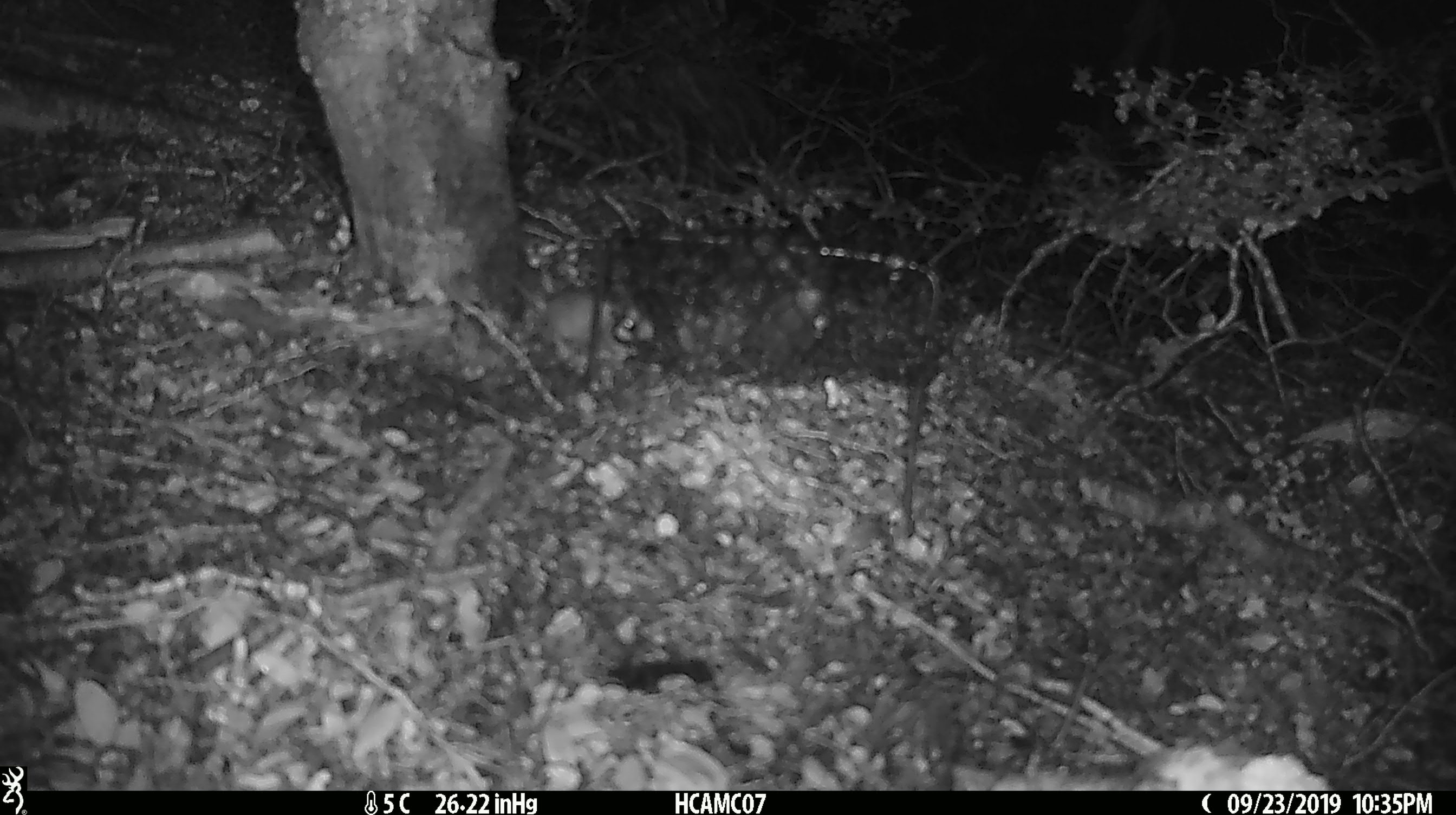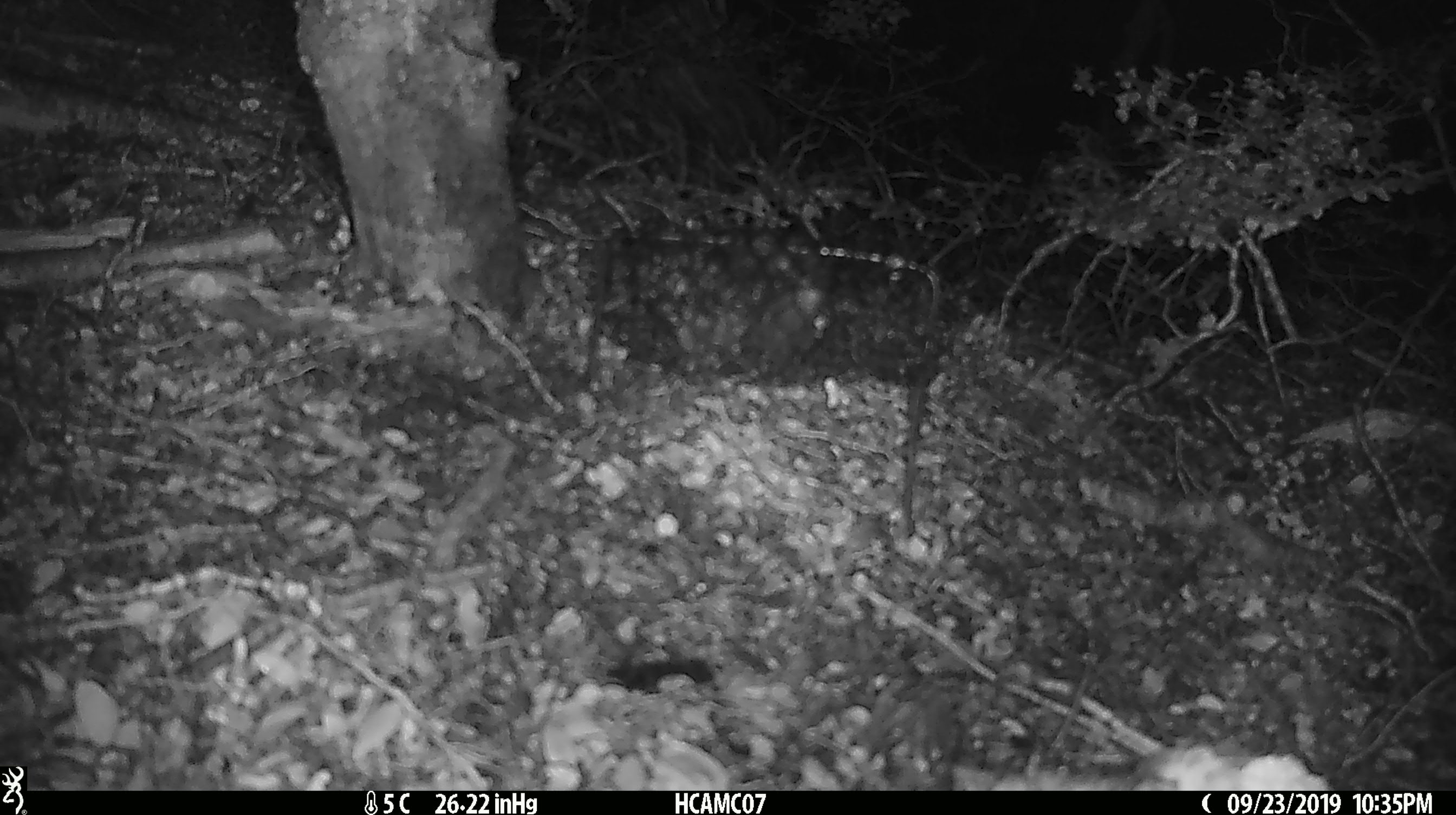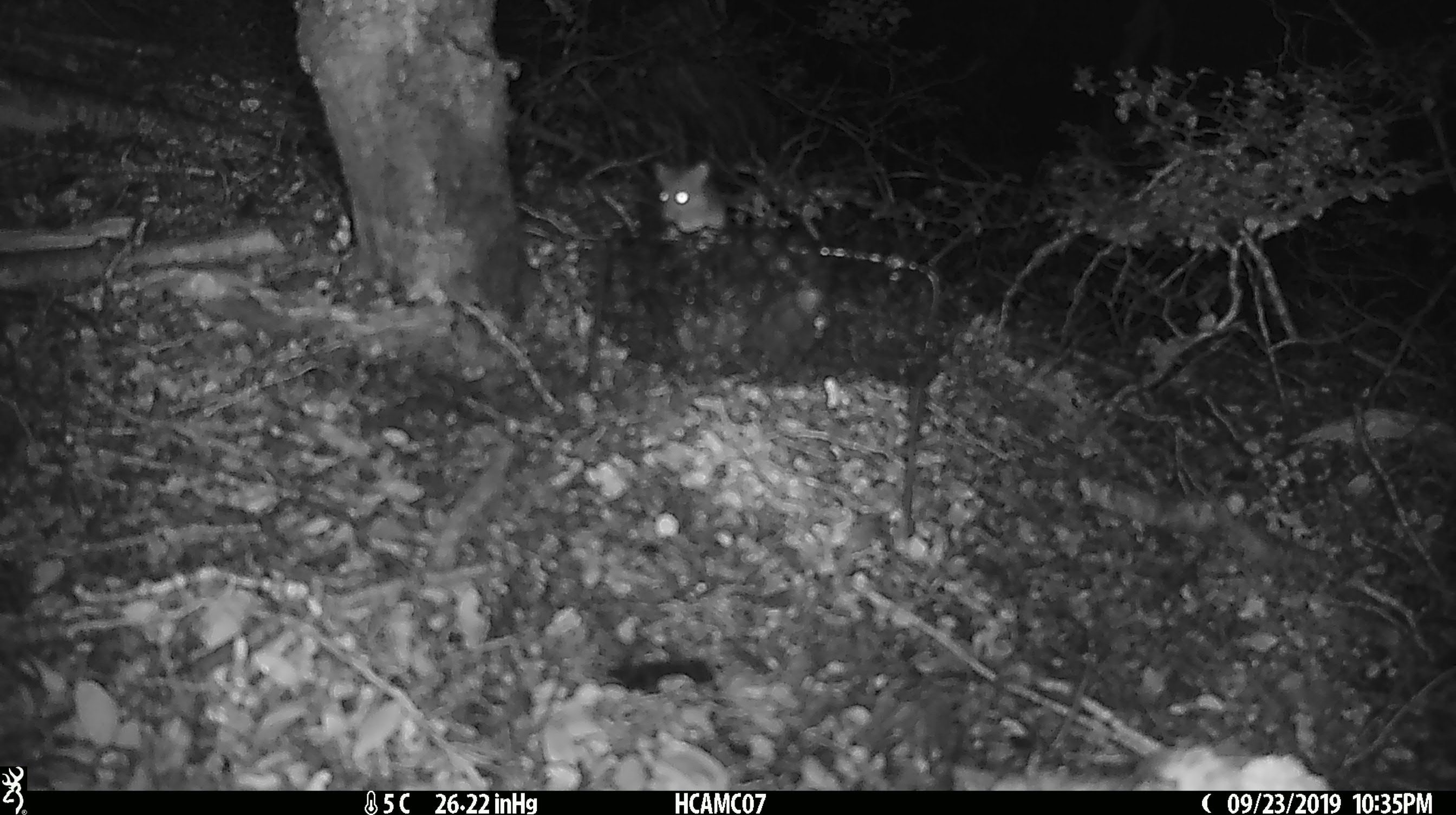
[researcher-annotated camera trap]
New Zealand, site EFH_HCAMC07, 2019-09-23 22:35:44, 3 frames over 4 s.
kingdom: Animalia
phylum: Chordata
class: Mammalia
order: Rodentia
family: Muridae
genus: Mus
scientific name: Mus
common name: mouse